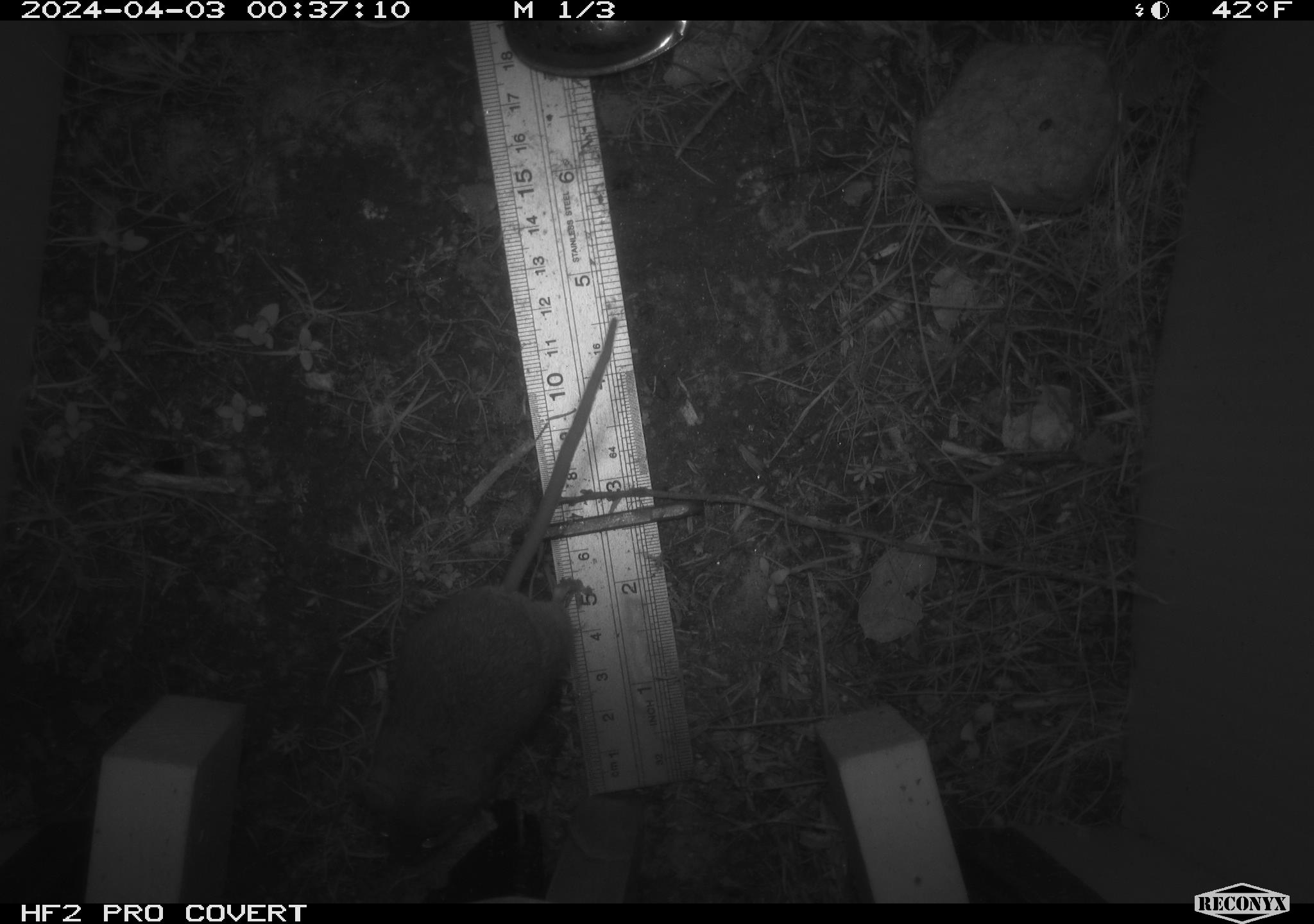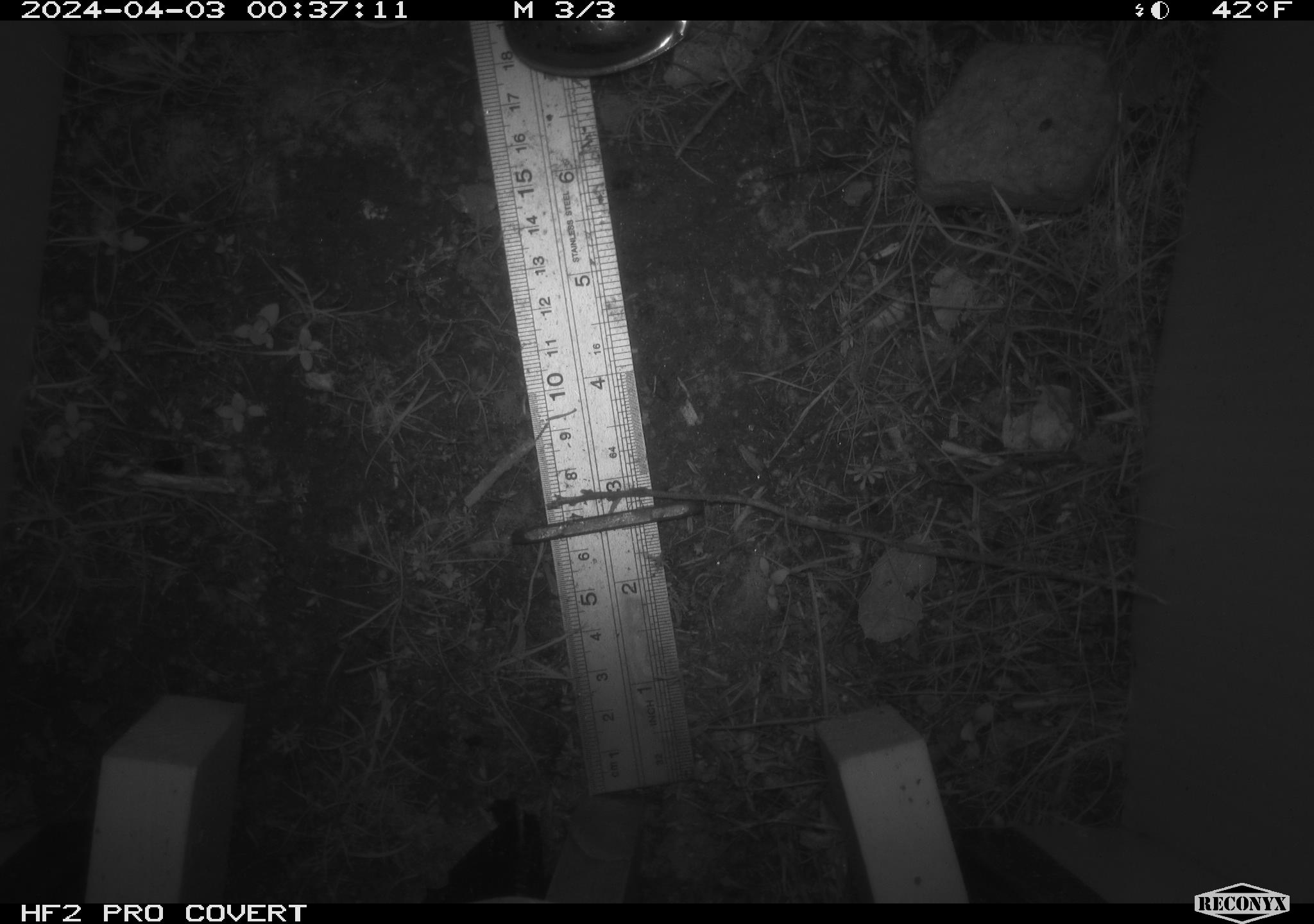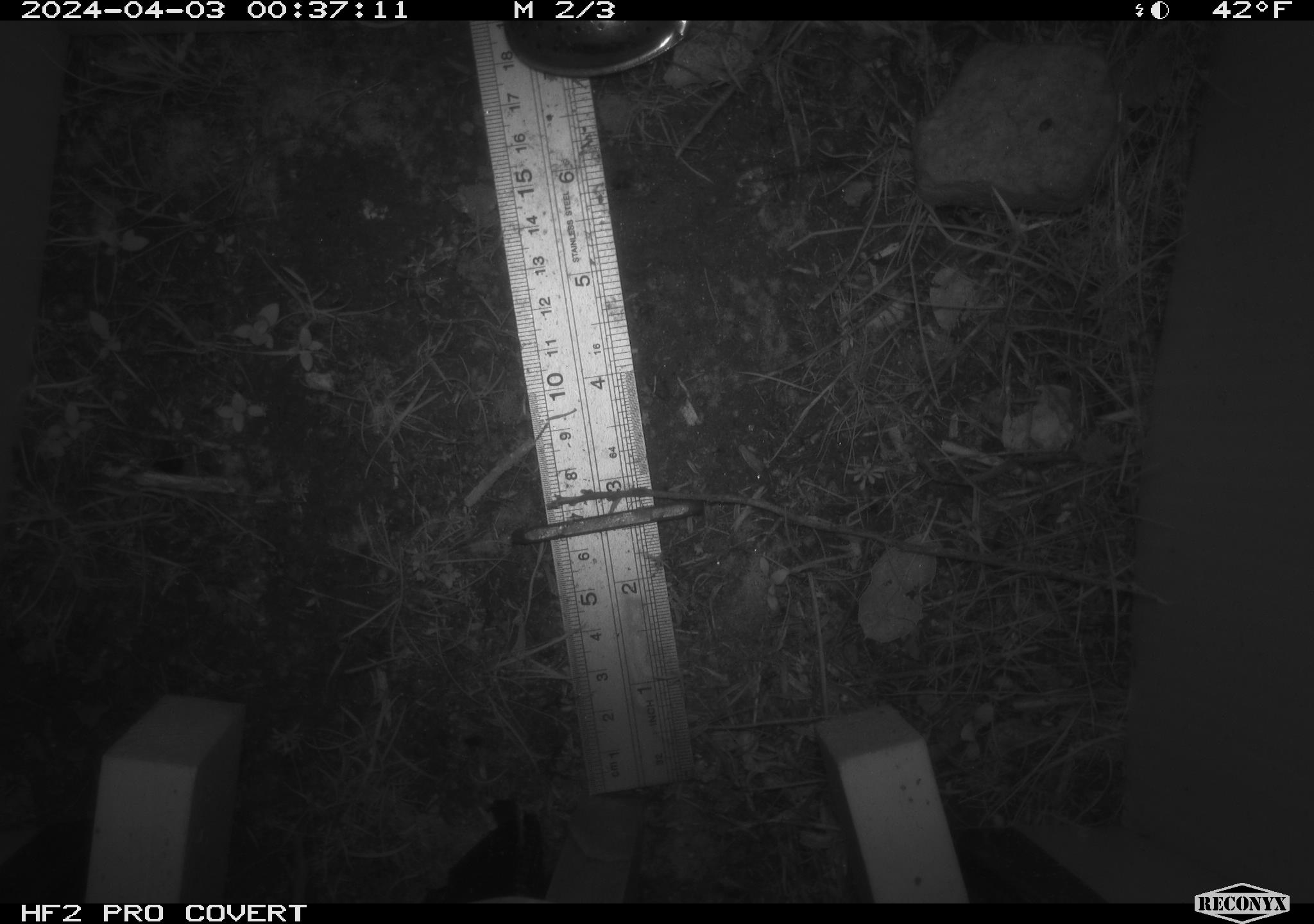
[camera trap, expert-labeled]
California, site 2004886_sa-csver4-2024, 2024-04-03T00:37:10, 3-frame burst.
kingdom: Animalia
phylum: Chordata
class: Mammalia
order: Rodentia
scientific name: Rodentia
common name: mouse species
Mouse species (Rodentia).